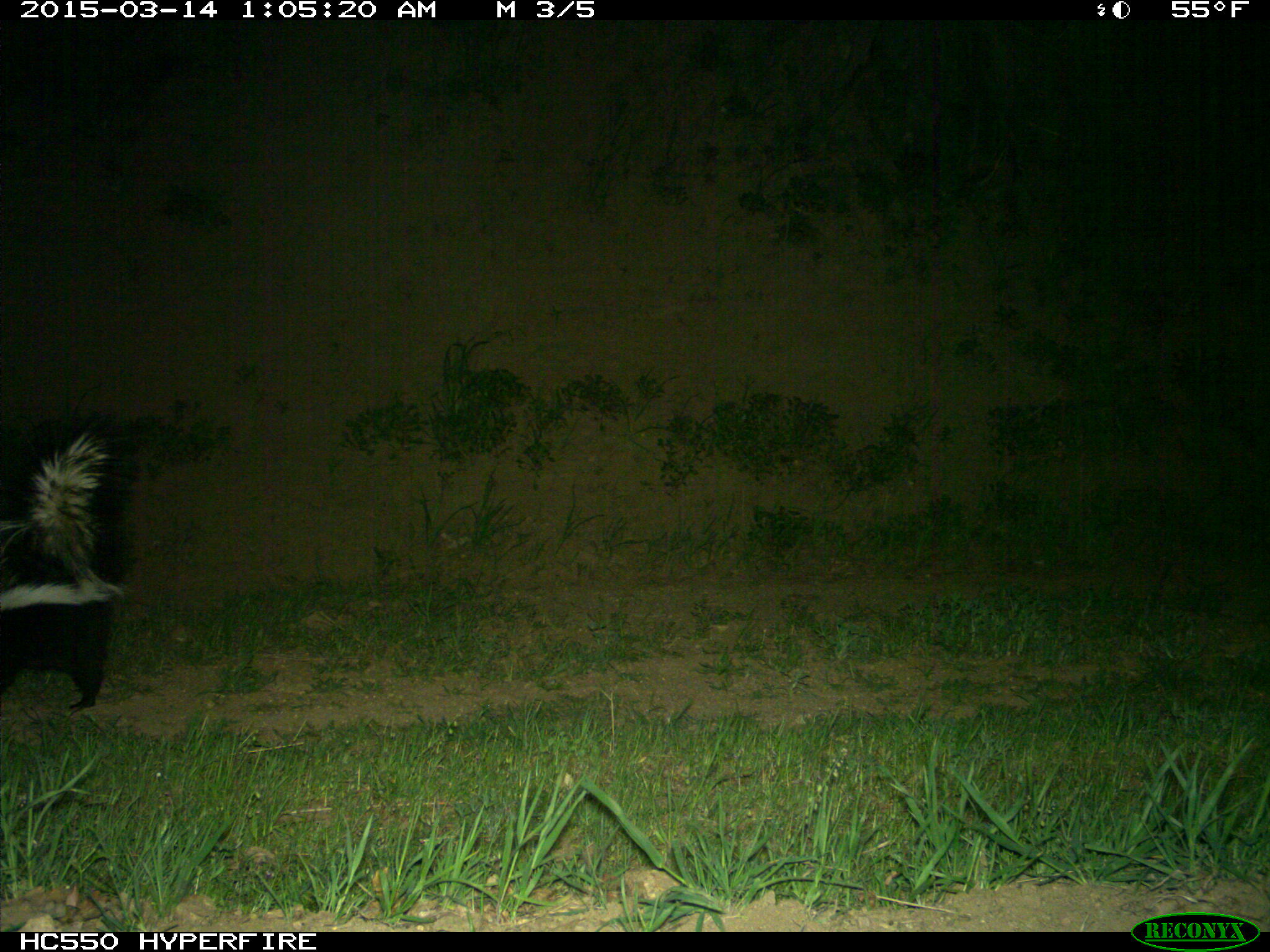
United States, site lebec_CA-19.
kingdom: Animalia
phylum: Chordata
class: Mammalia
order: Carnivora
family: Mephitidae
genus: Mephitis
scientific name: Mephitis mephitis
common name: striped skunk